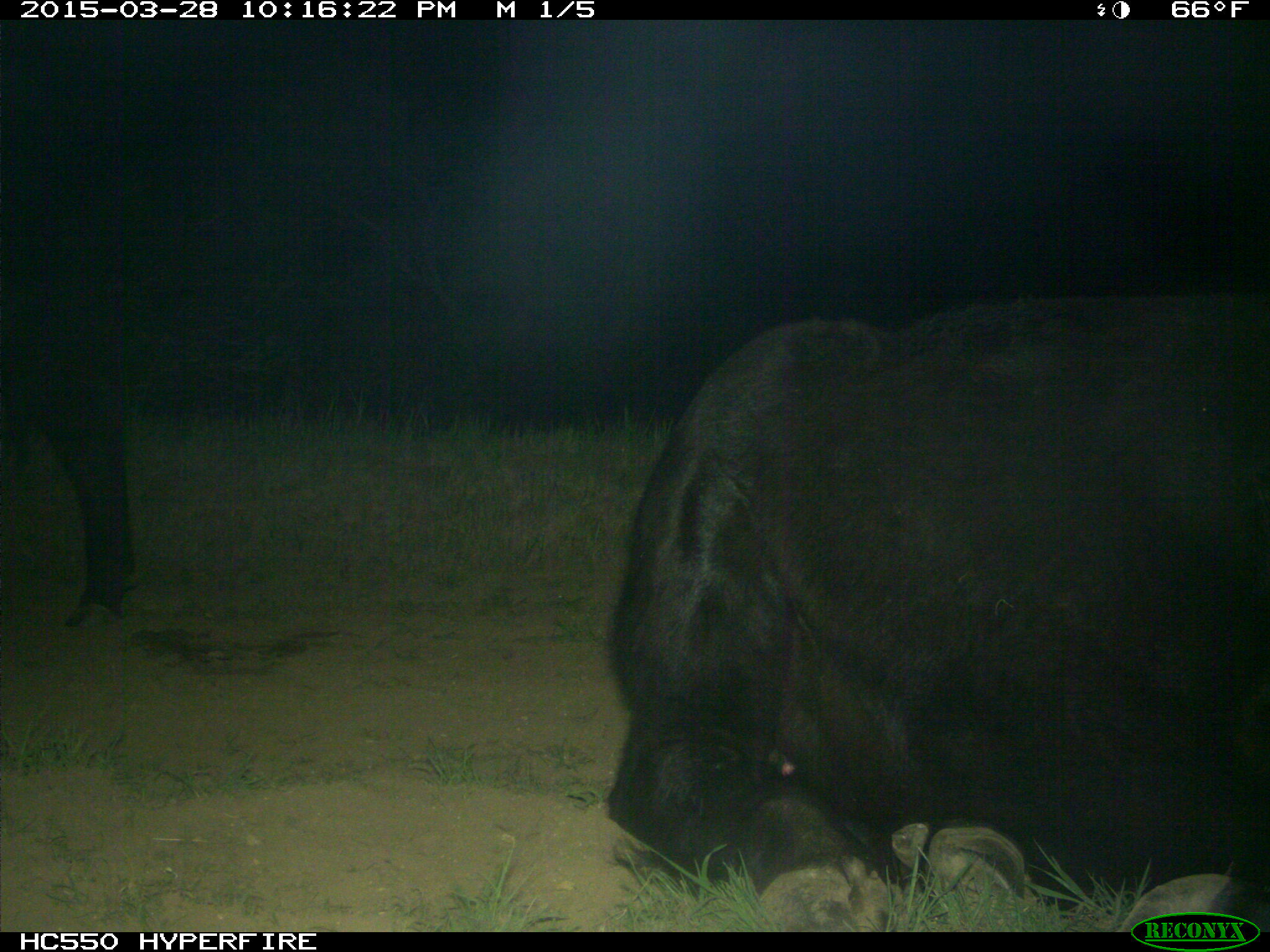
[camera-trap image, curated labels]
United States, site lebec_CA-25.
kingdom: Animalia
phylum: Chordata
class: Mammalia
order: Artiodactyla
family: Bovidae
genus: Bos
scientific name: Bos taurus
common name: domestic cow